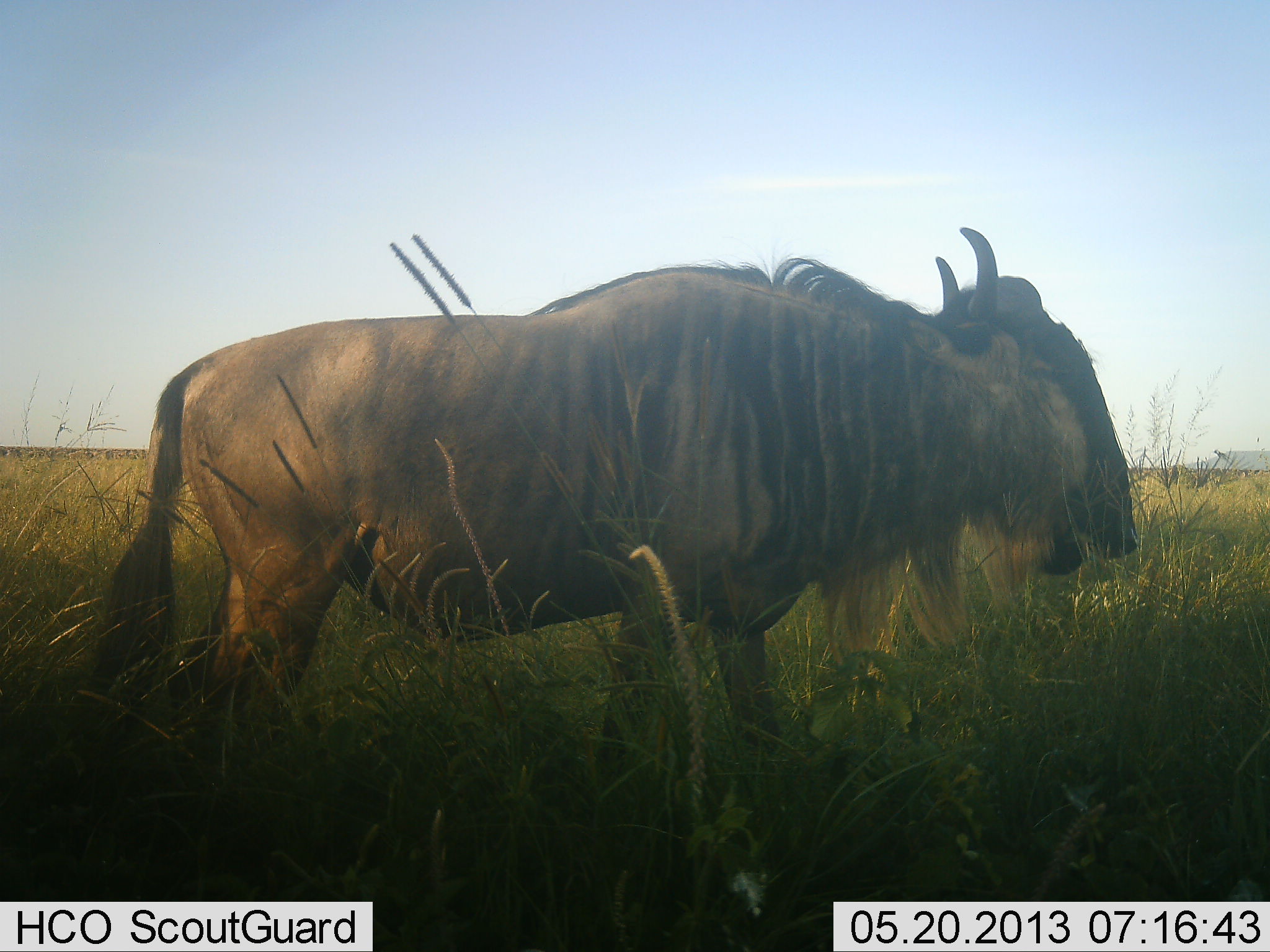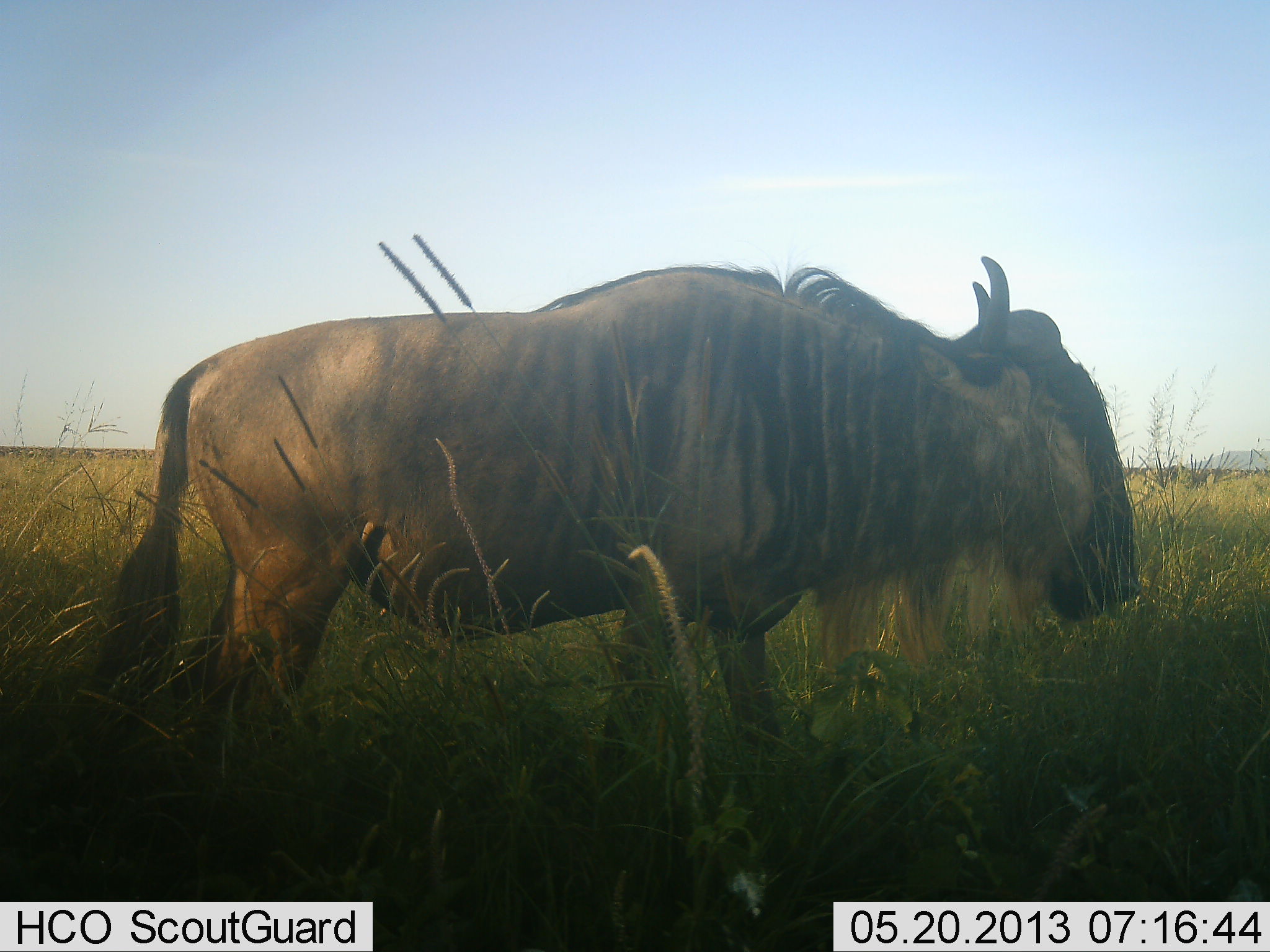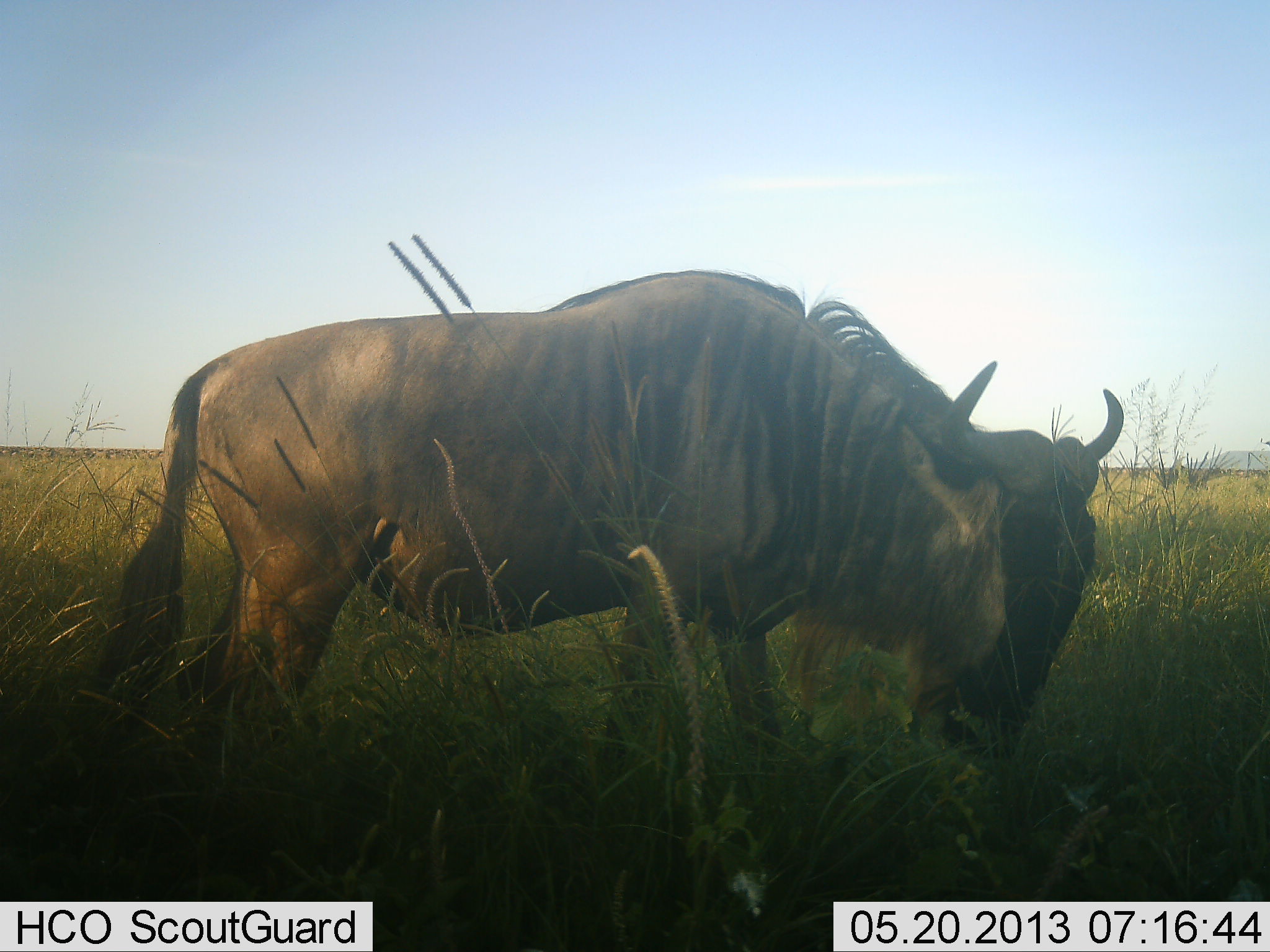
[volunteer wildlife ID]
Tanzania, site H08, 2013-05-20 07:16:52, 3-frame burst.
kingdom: Animalia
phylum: Chordata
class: Mammalia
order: Artiodactyla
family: Bovidae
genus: Connochaetes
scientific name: Connochaetes taurinus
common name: blue wildebeest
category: wildebeest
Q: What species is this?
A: Wildebeest (blue wildebeest) (Connochaetes taurinus).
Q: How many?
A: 1.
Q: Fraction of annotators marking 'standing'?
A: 68%.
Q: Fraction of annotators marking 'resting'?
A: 0%.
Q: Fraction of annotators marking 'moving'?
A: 8%.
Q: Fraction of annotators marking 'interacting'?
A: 0%.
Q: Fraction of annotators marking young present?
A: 0%.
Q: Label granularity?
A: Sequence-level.